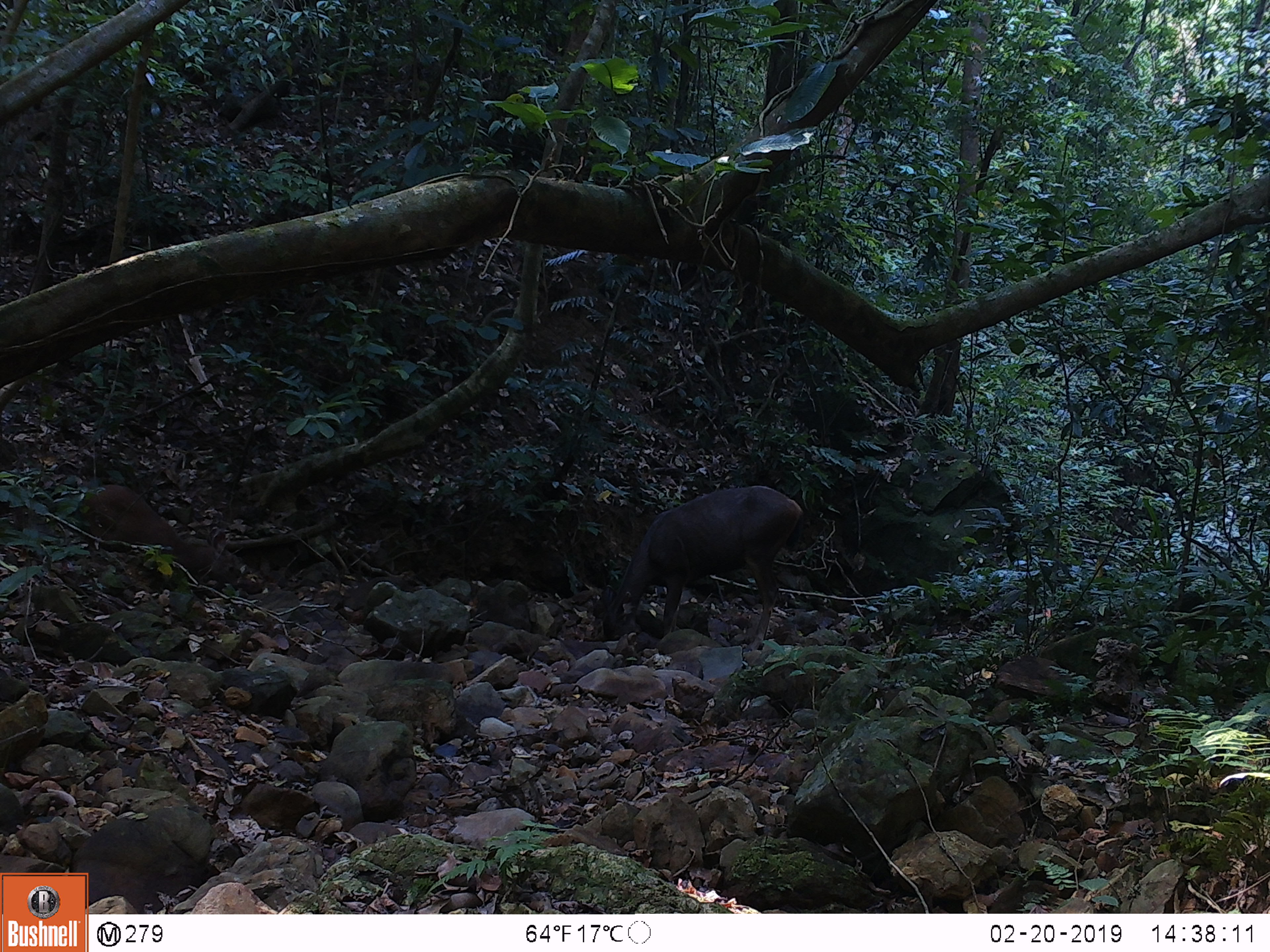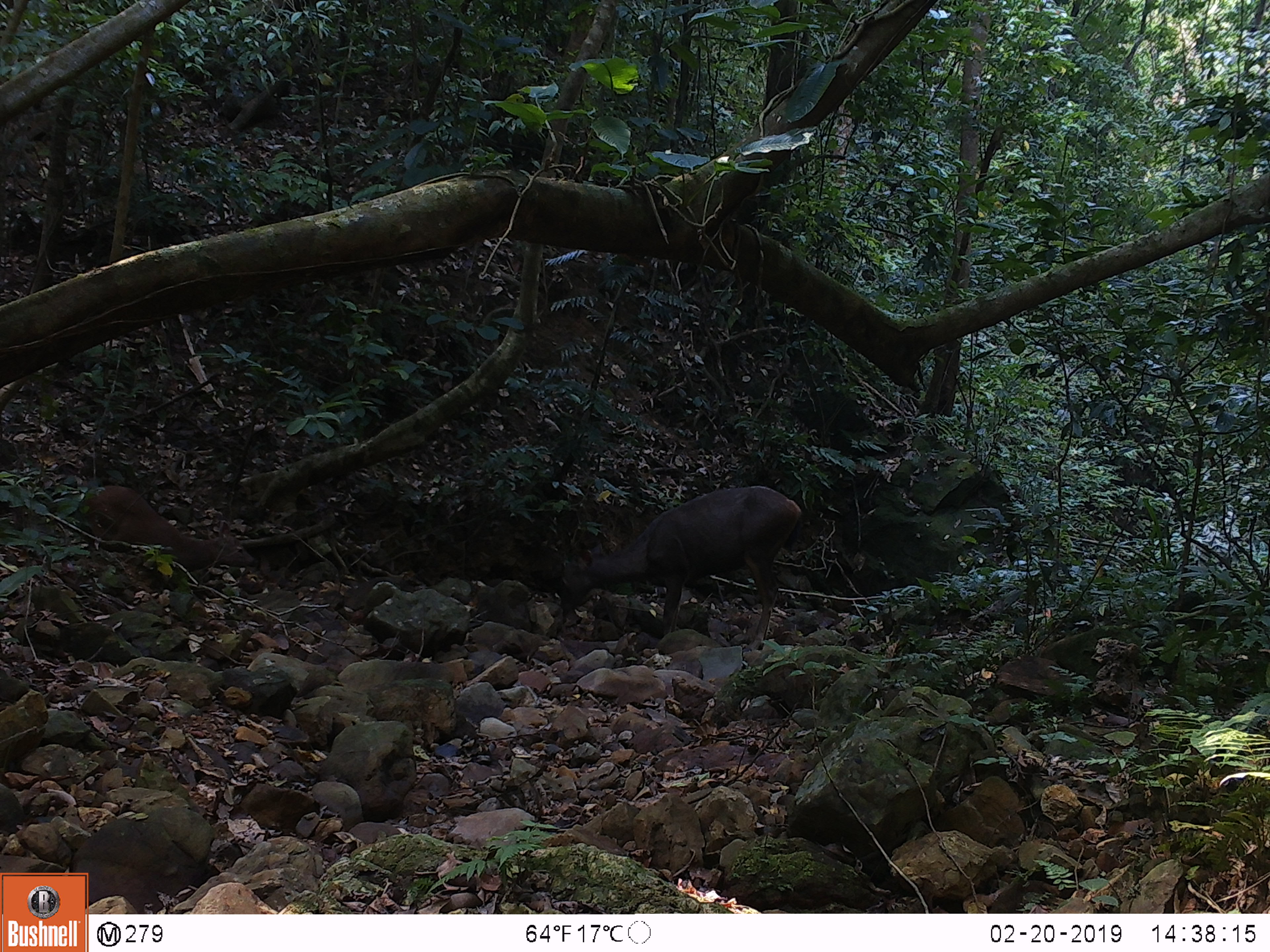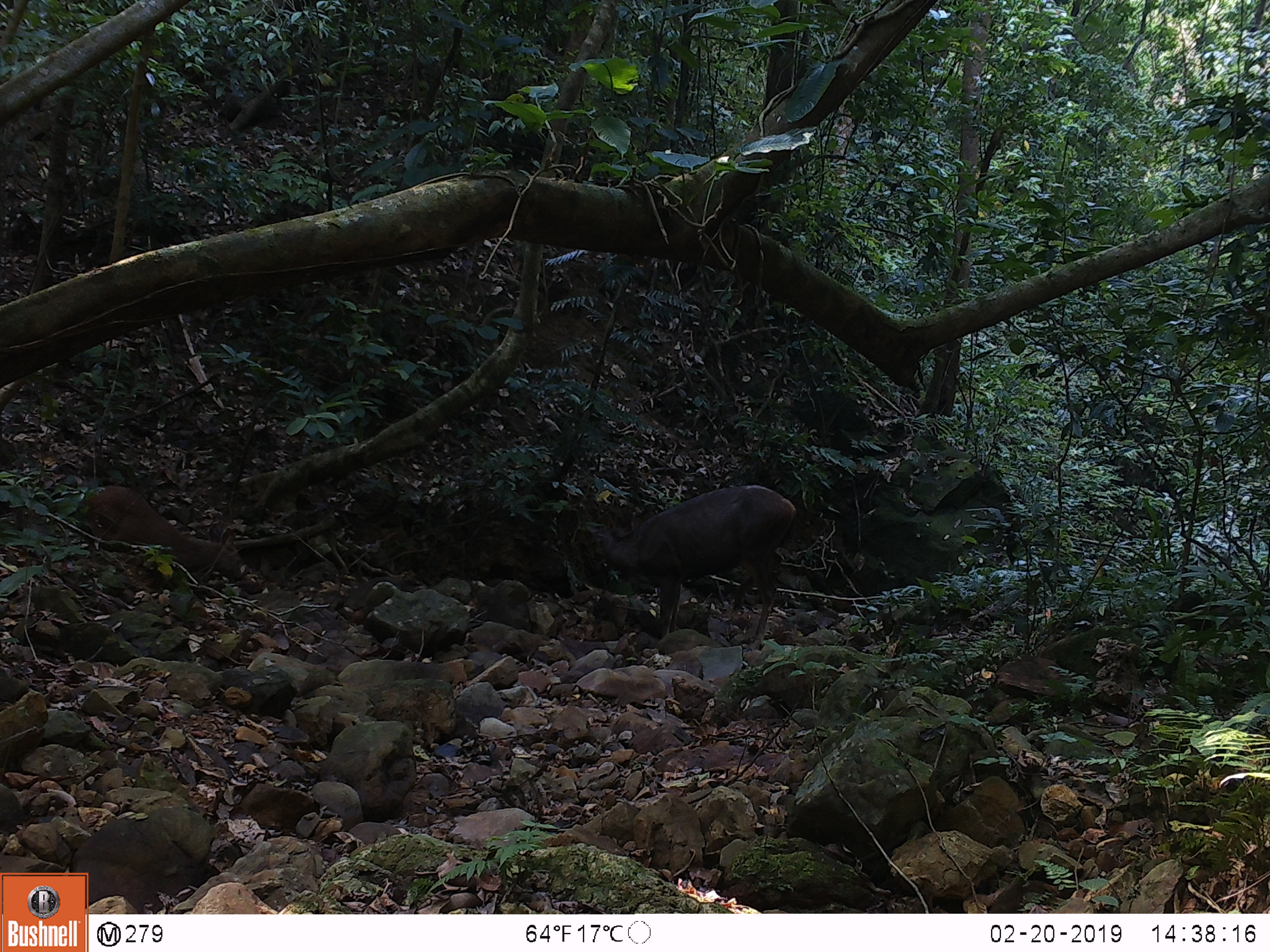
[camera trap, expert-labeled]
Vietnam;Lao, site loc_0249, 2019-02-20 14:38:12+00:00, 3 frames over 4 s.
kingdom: Animalia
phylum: Chordata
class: Mammalia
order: Artiodactyla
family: Cervidae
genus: Rusa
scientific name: Rusa unicolor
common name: sambar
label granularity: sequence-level